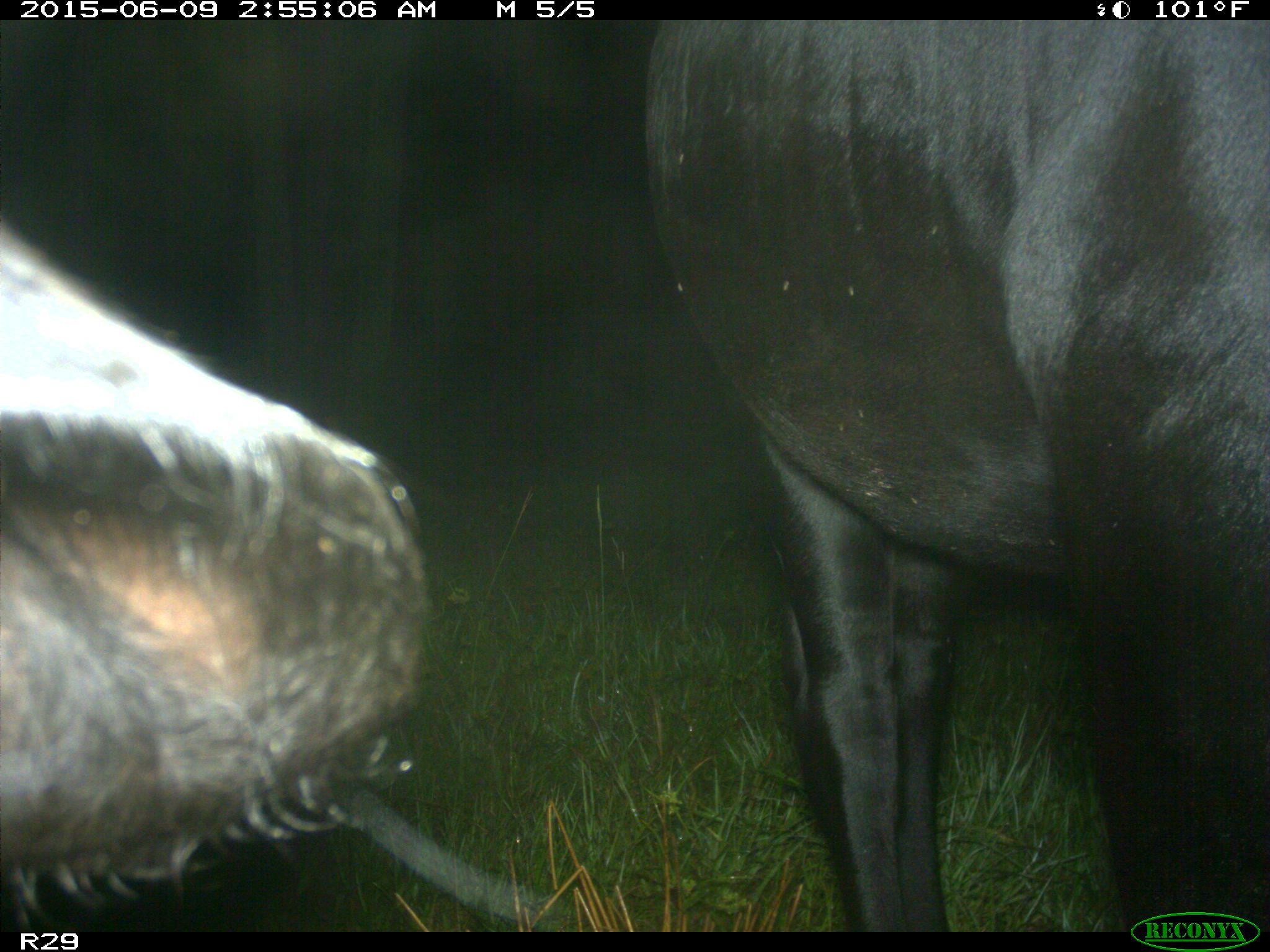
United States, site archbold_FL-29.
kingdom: Animalia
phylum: Chordata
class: Mammalia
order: Artiodactyla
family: Bovidae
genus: Bos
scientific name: Bos taurus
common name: domestic cow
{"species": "Bos taurus (domestic cow)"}